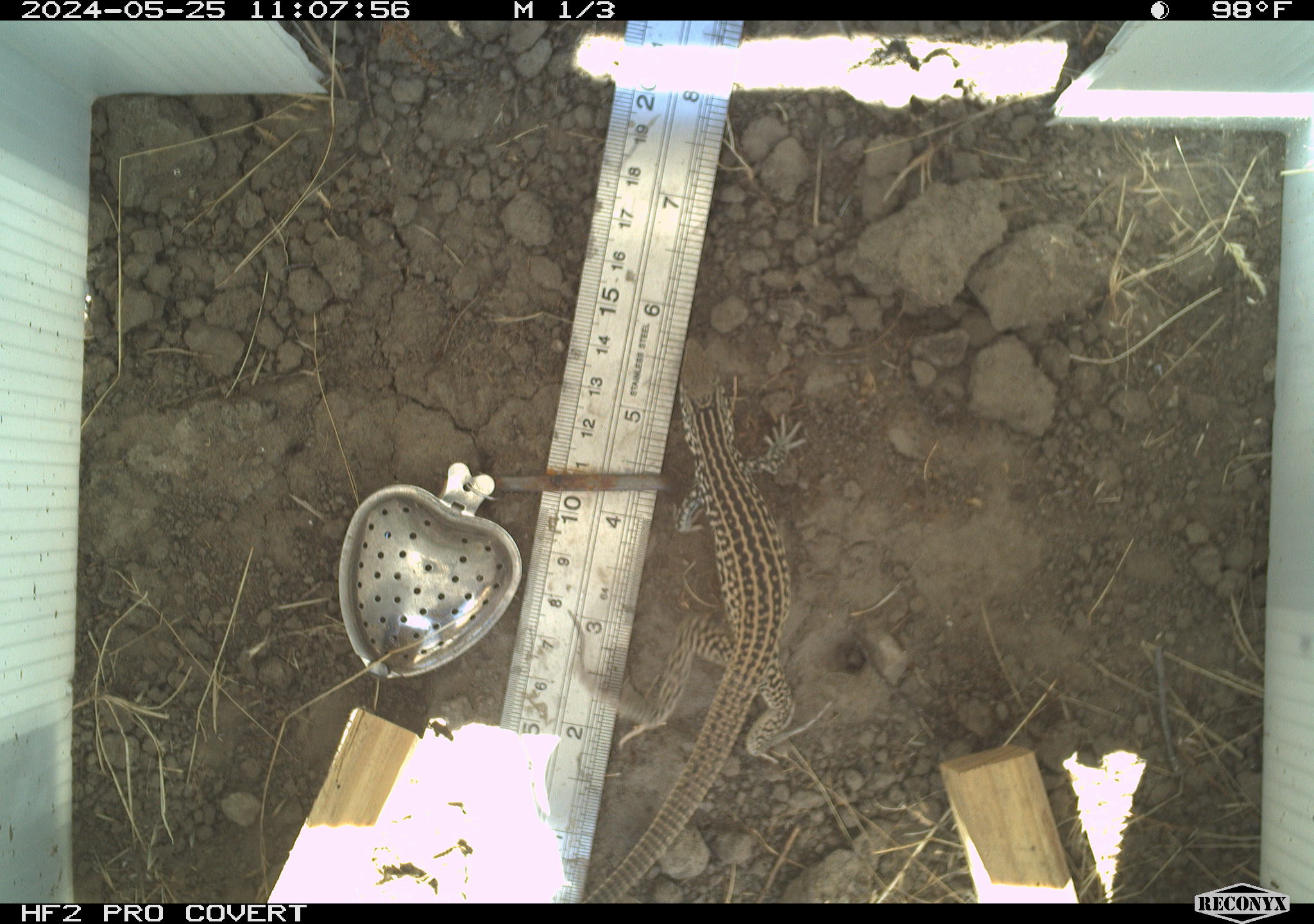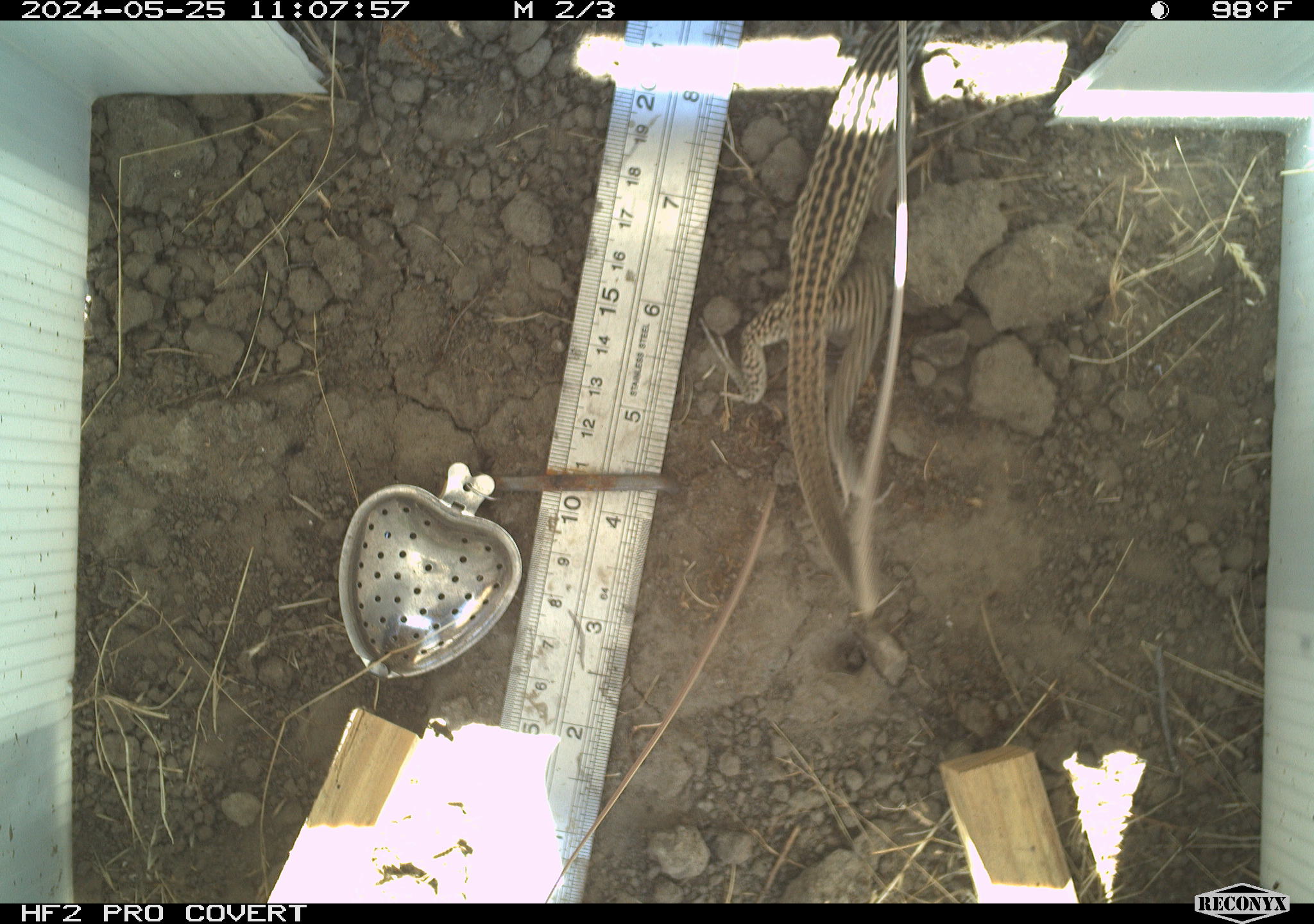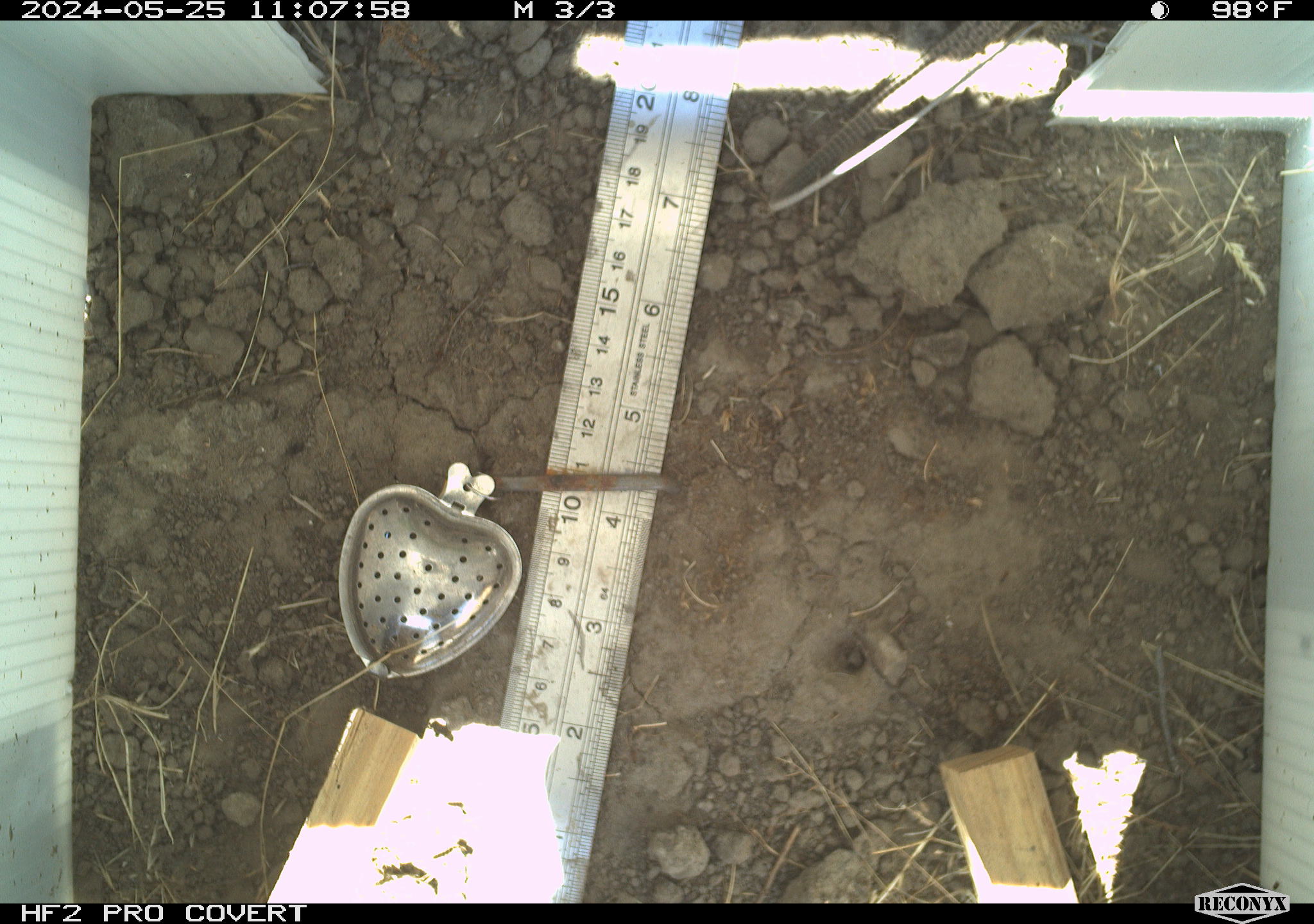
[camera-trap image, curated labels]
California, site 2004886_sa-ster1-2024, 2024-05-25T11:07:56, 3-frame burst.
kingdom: Animalia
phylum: Chordata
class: Reptilia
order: Squamata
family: Teiidae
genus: Aspidoscelis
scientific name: Aspidoscelis tigris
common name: western whiptail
Western whiptail (Aspidoscelis tigris).